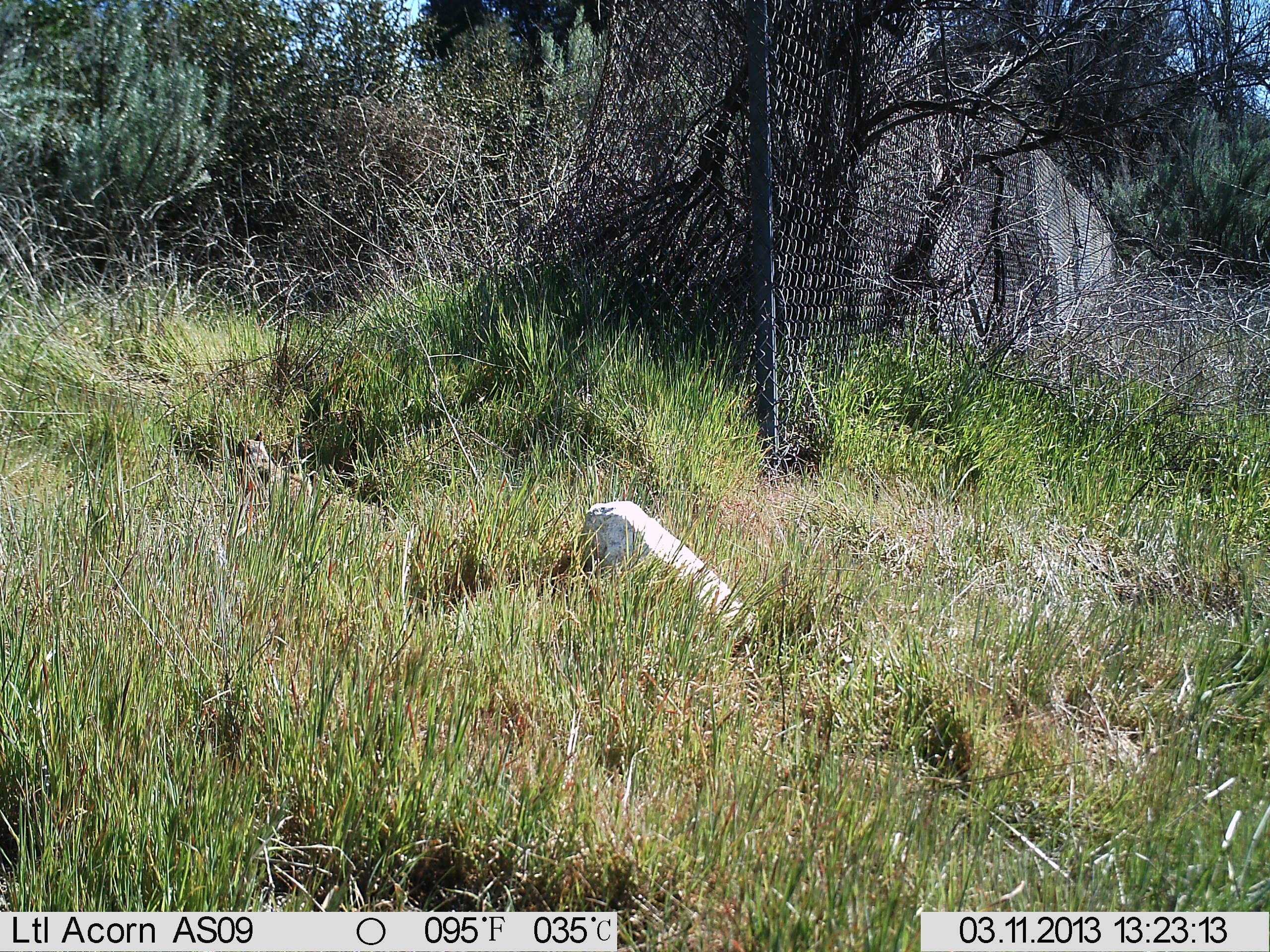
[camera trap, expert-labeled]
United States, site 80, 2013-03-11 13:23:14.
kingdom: Animalia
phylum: Chordata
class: Mammalia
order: Rodentia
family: Sciuridae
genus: Sciurus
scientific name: Sciurus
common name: squirrel